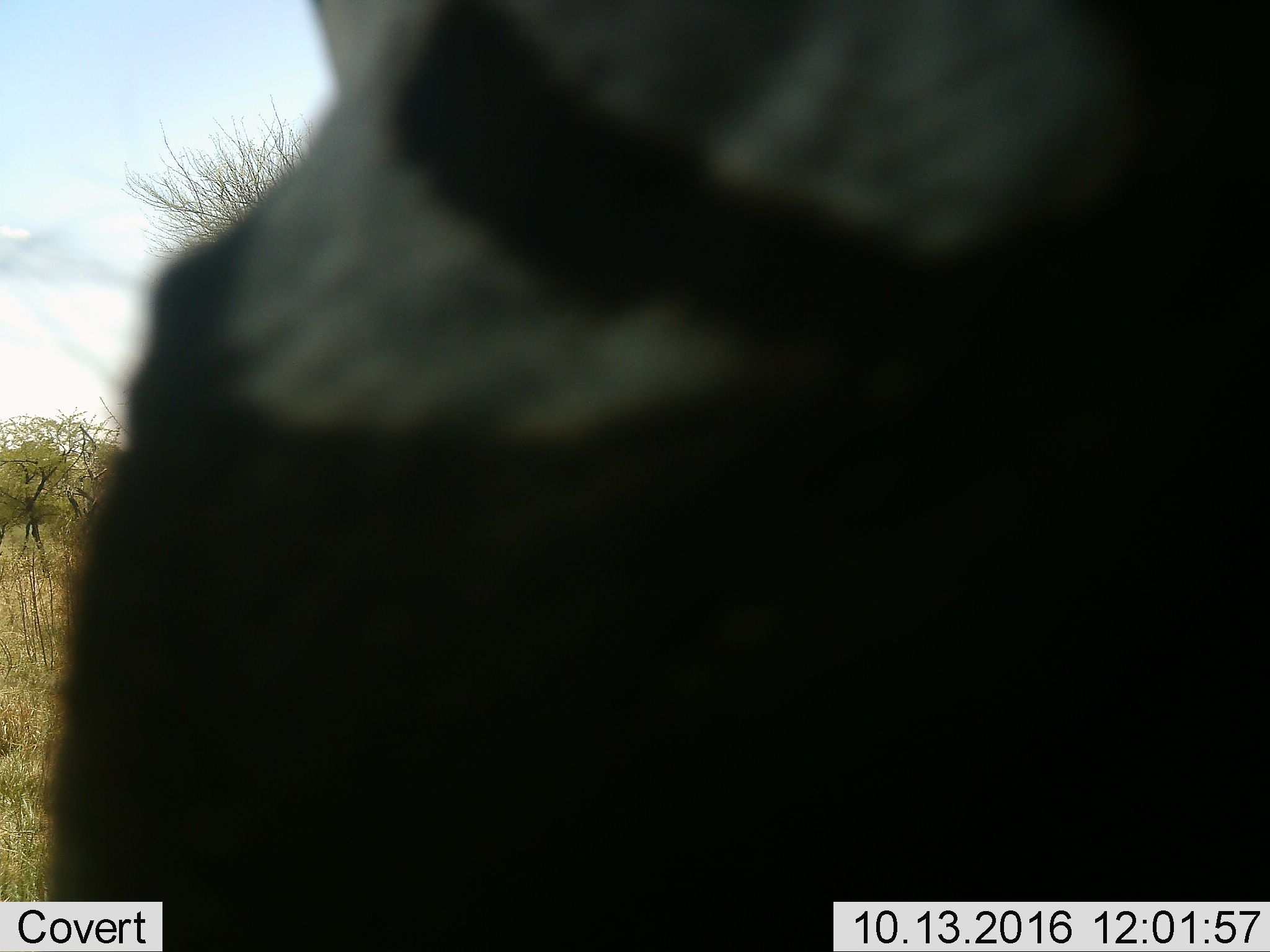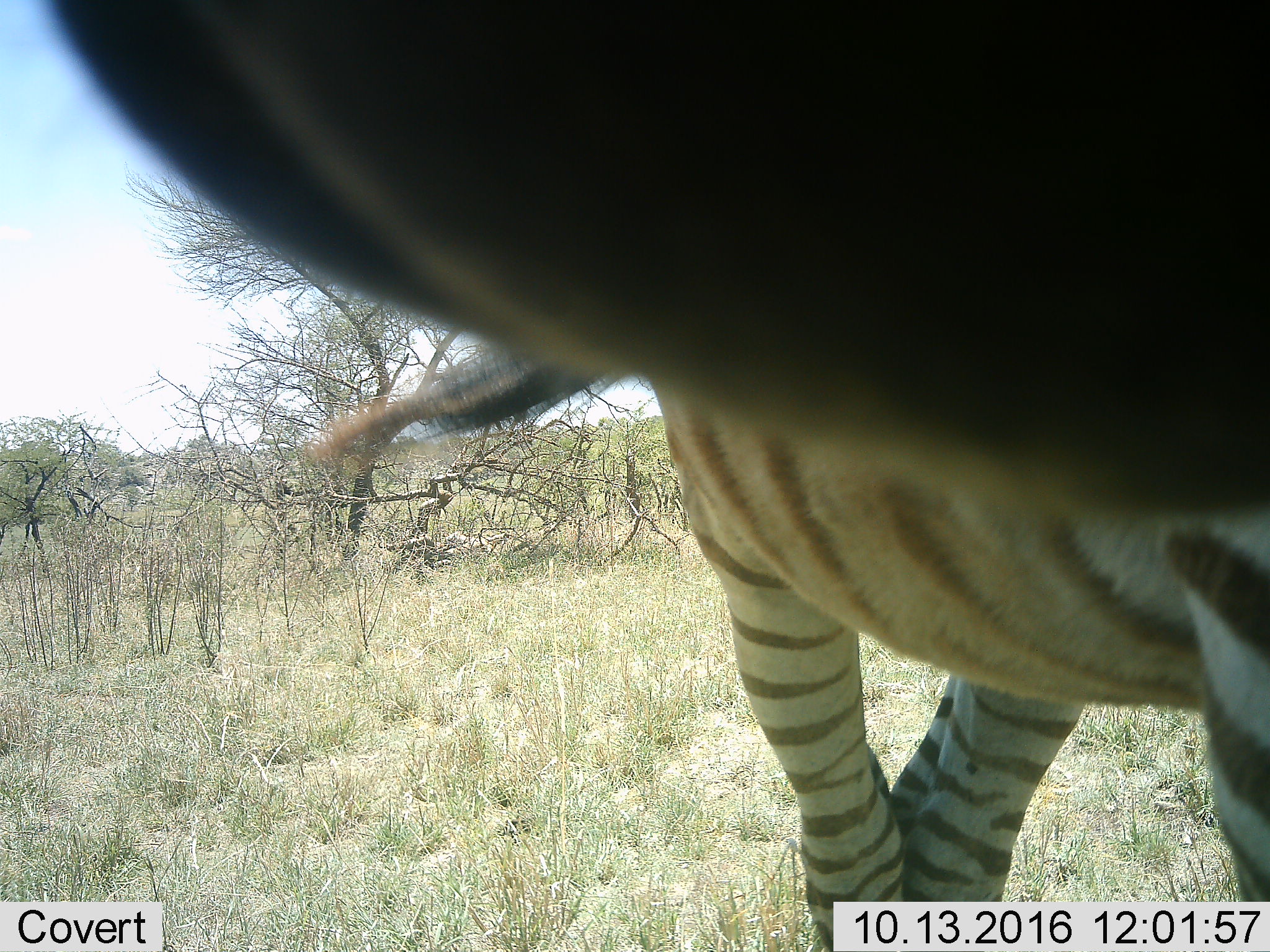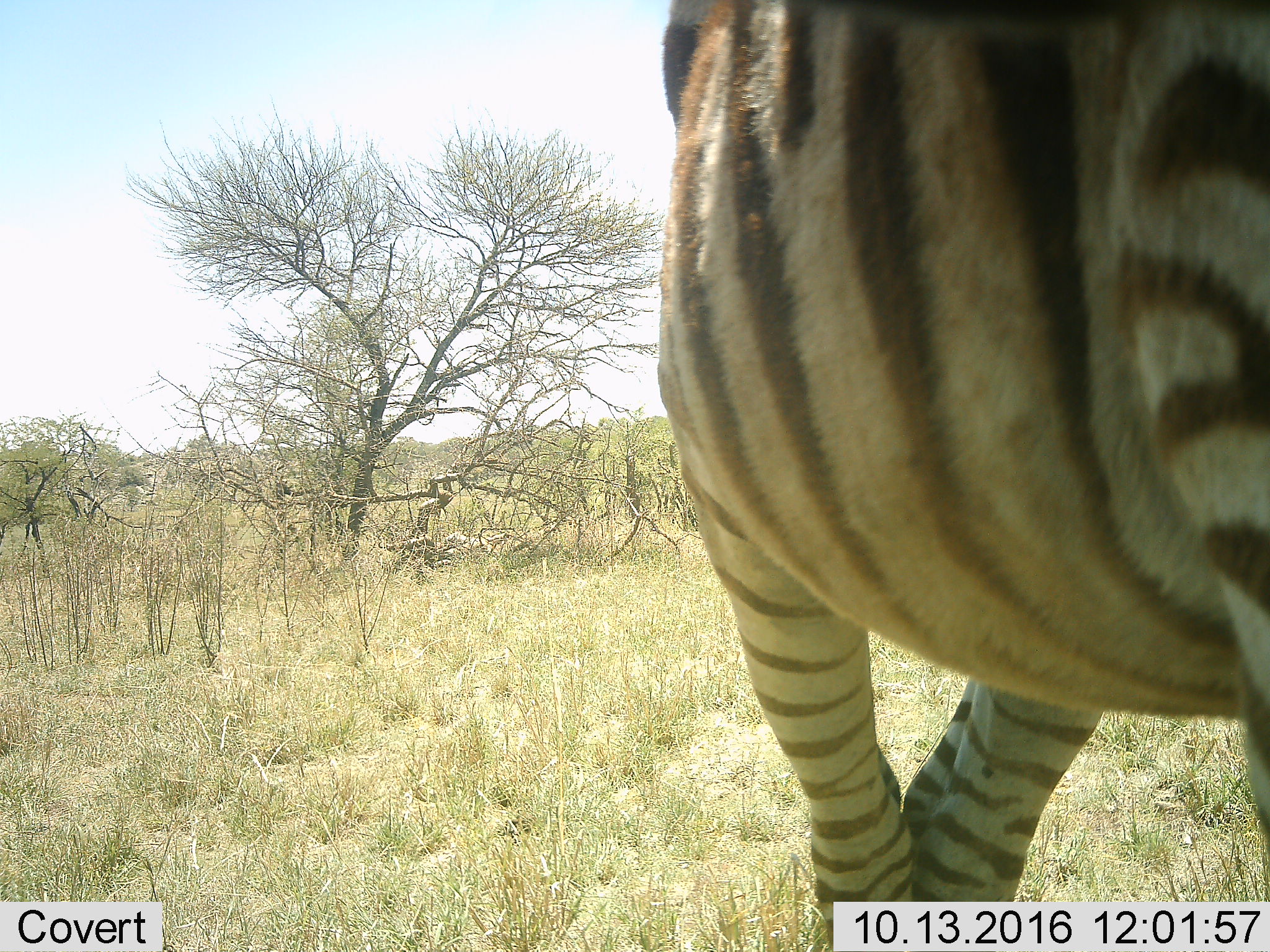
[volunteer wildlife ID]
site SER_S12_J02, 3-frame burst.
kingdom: Animalia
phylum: Chordata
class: Mammalia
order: Perissodactyla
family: Equidae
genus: Equus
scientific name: Equus quagga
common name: plains zebra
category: zebraplains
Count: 1.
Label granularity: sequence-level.